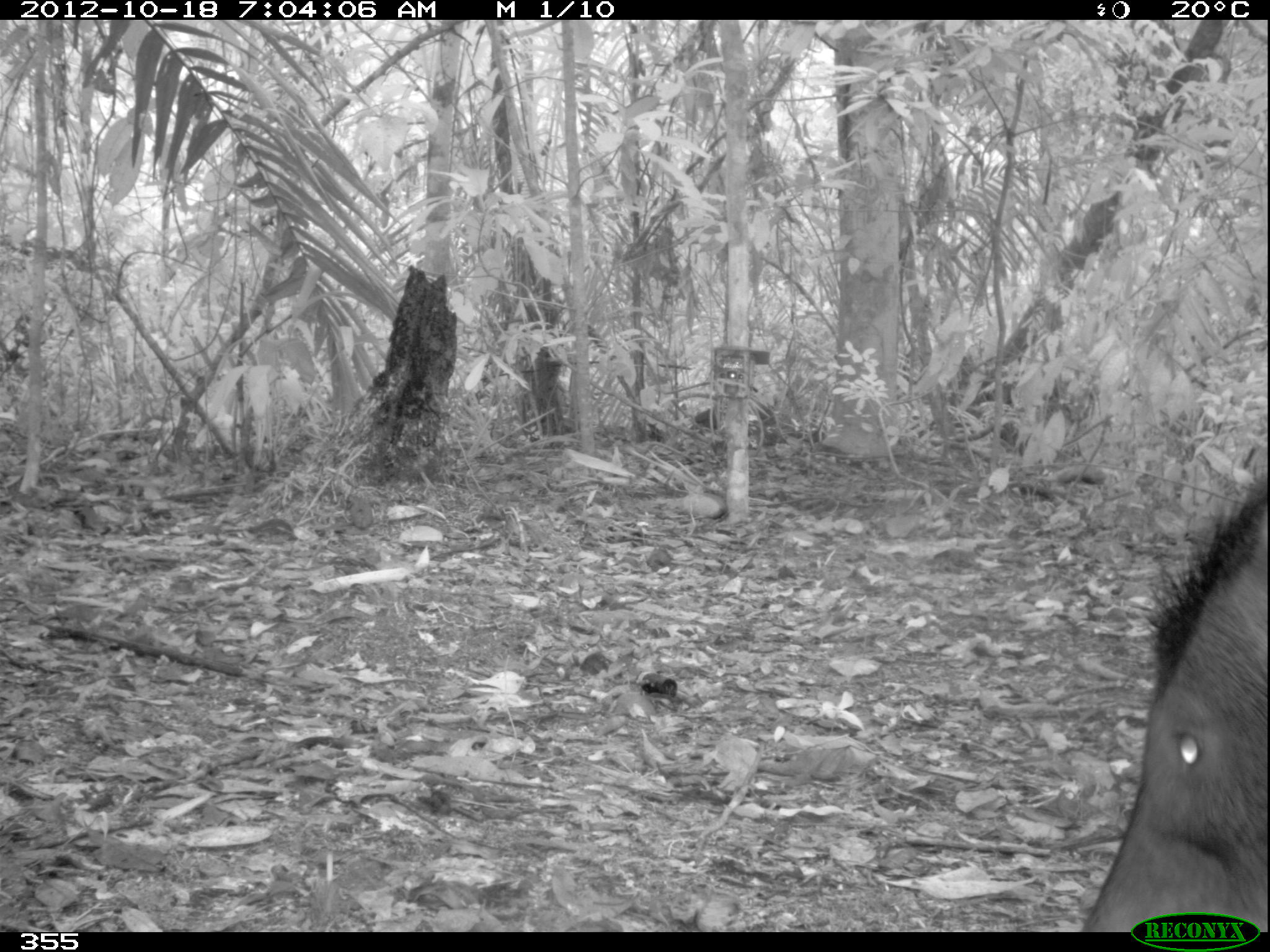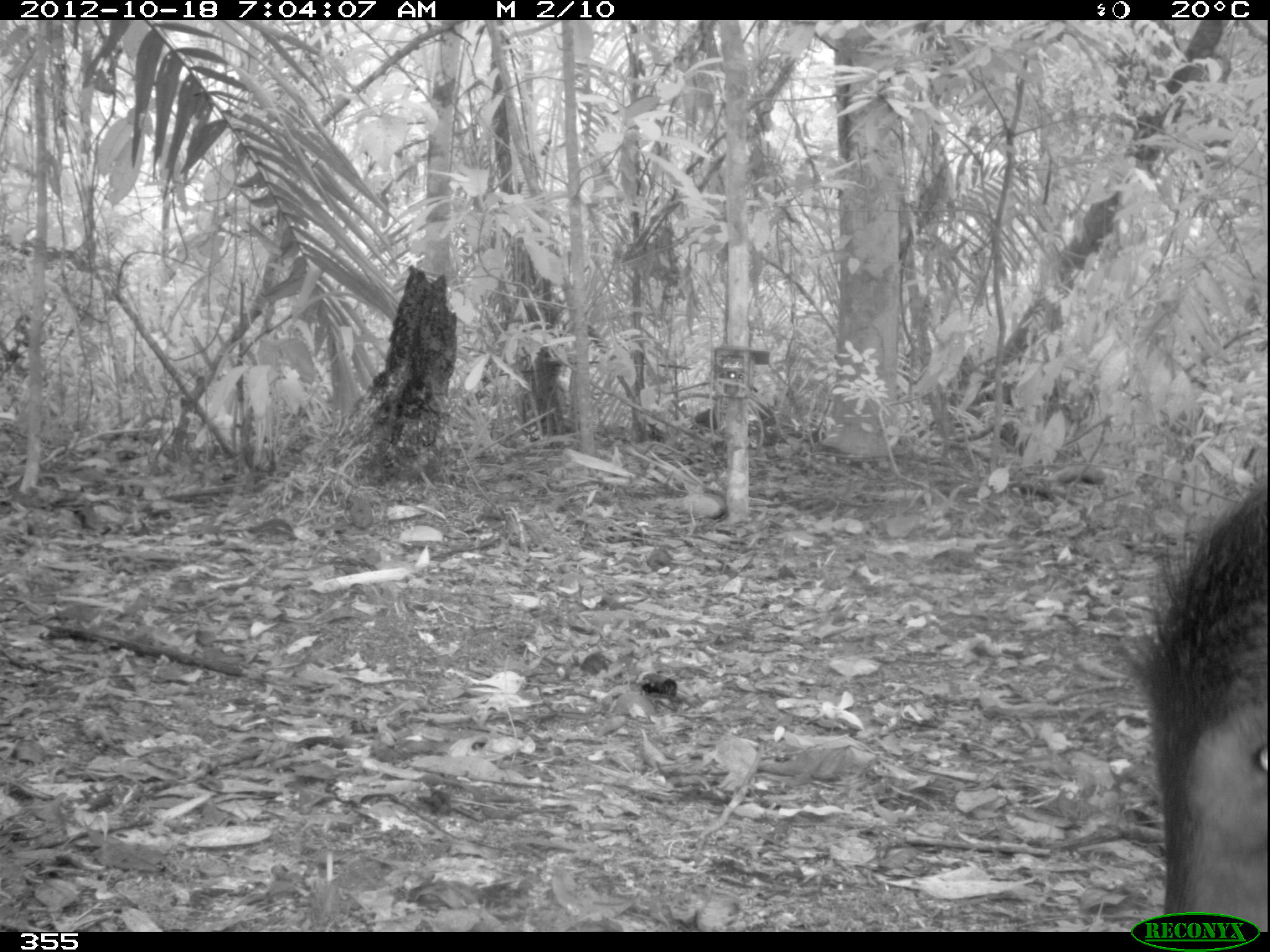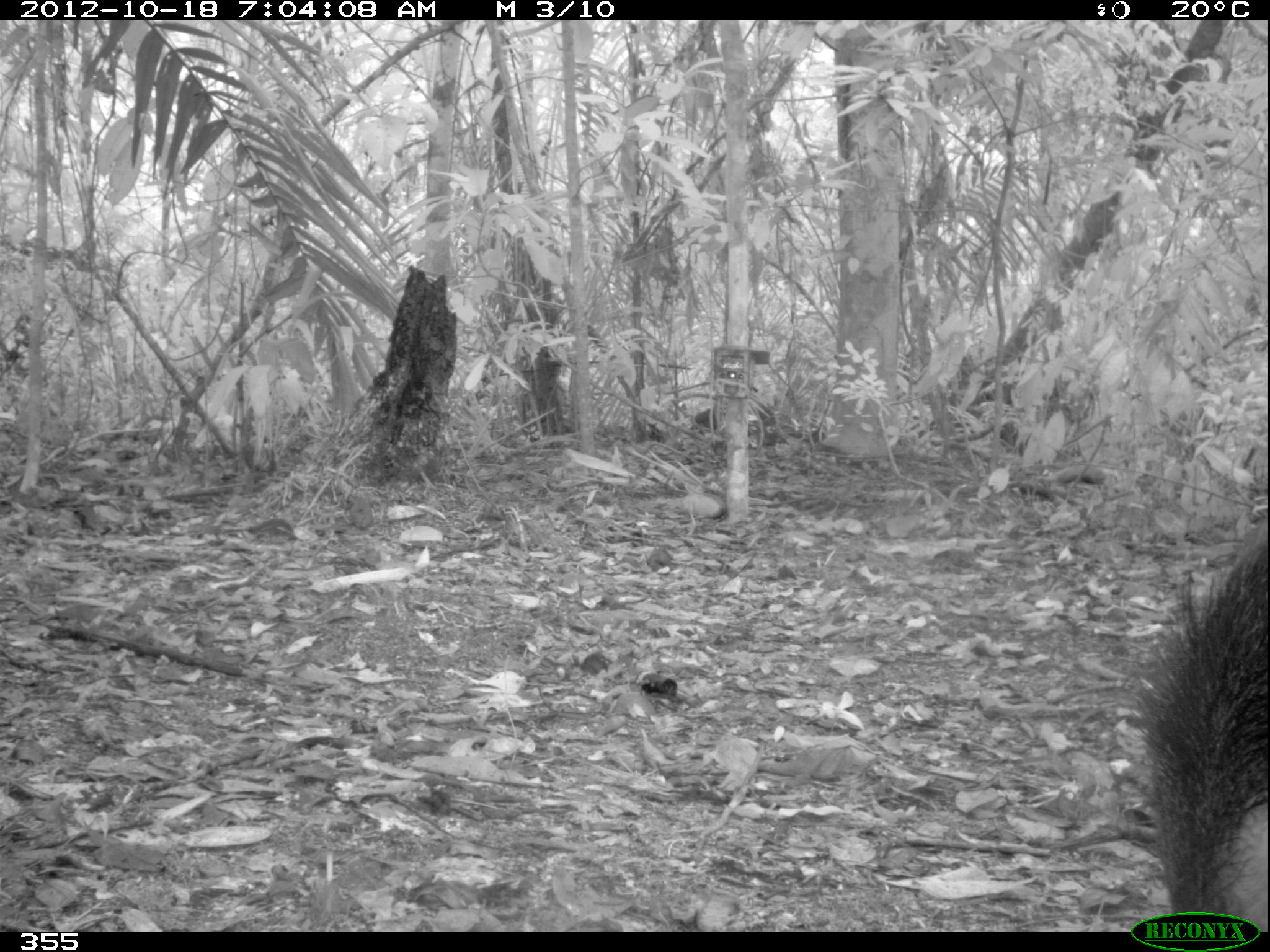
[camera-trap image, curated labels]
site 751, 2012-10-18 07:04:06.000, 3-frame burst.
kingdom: Animalia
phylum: Chordata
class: Mammalia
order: Artiodactyla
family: Tayassuidae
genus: Tayassu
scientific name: Tayassu pecari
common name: white-lipped peccary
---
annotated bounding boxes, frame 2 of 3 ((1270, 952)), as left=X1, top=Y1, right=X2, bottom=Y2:
tayassu pecari: left=1116, top=470, right=1268, bottom=929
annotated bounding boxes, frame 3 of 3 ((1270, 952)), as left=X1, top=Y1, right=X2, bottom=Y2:
tayassu pecari: left=1125, top=526, right=1268, bottom=931